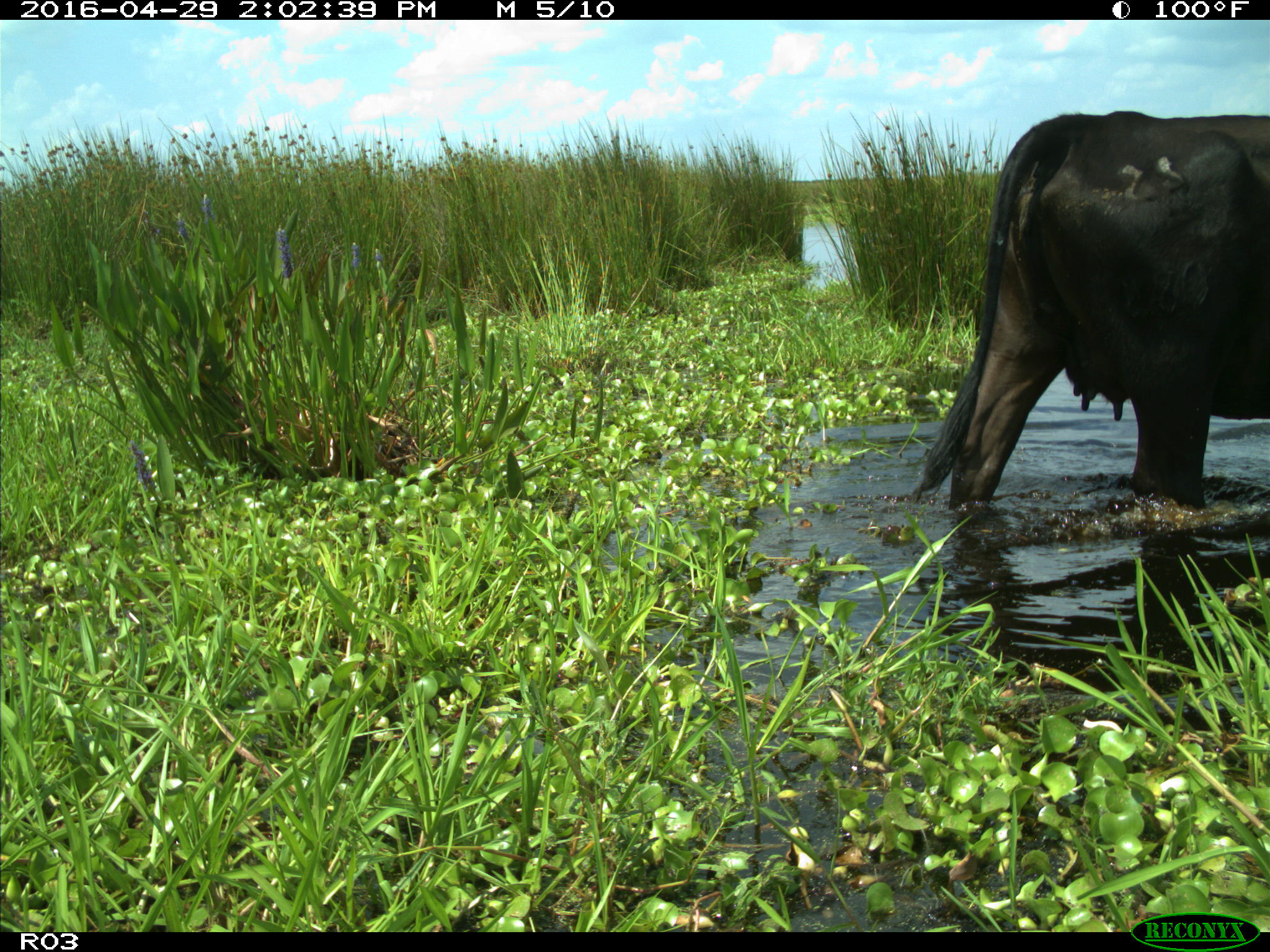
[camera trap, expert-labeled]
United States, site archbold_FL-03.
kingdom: Animalia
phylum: Chordata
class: Mammalia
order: Artiodactyla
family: Bovidae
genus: Bos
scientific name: Bos taurus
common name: domestic cow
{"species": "Bos taurus (domestic cow)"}